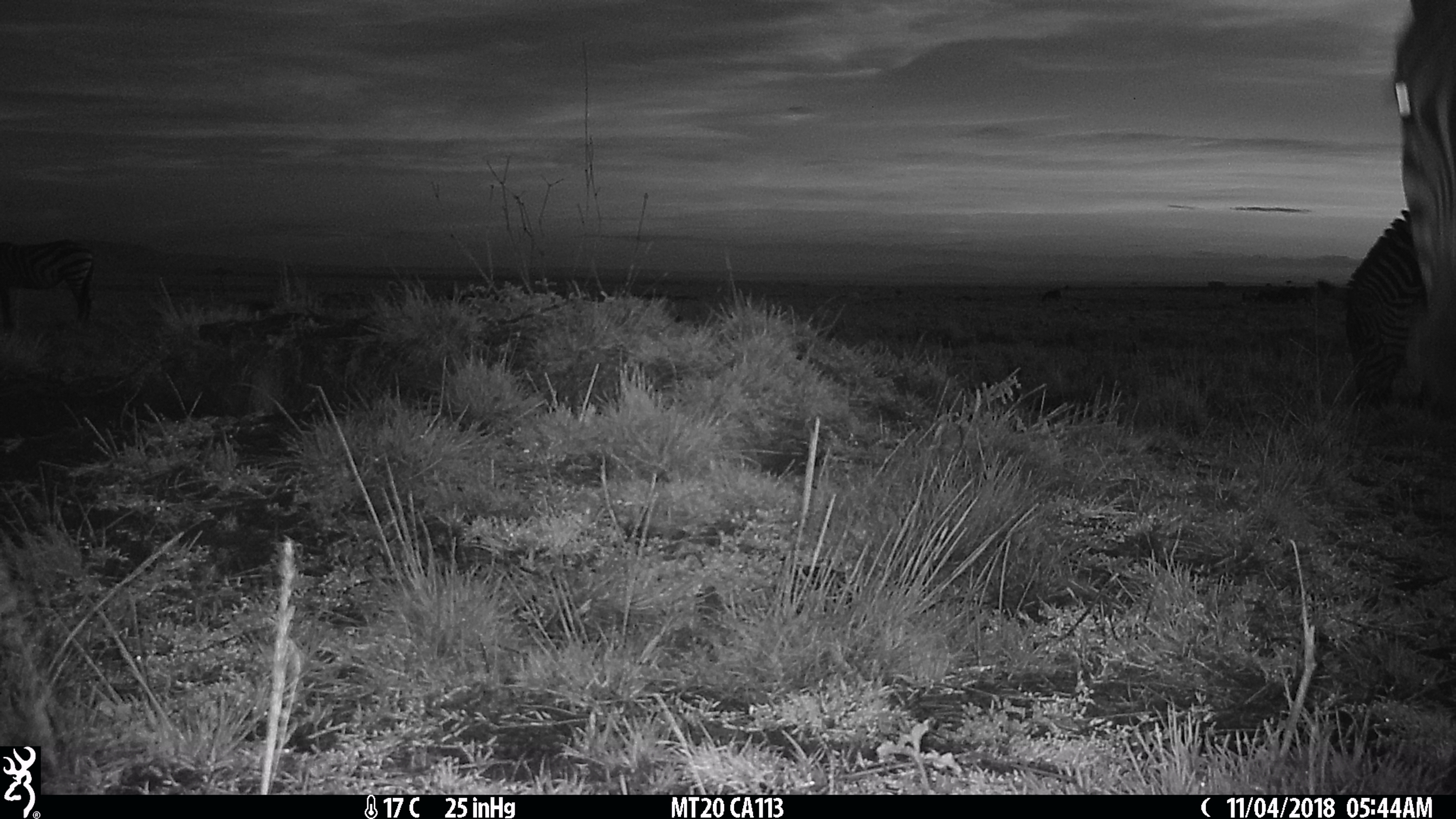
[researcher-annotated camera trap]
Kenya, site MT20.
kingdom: Animalia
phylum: Chordata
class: Mammalia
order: Perissodactyla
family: Equidae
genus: Equus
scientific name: Equus quagga burchellii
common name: burchell's zebra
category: zebra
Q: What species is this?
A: Zebra (burchell's zebra) (Equus quagga burchellii).